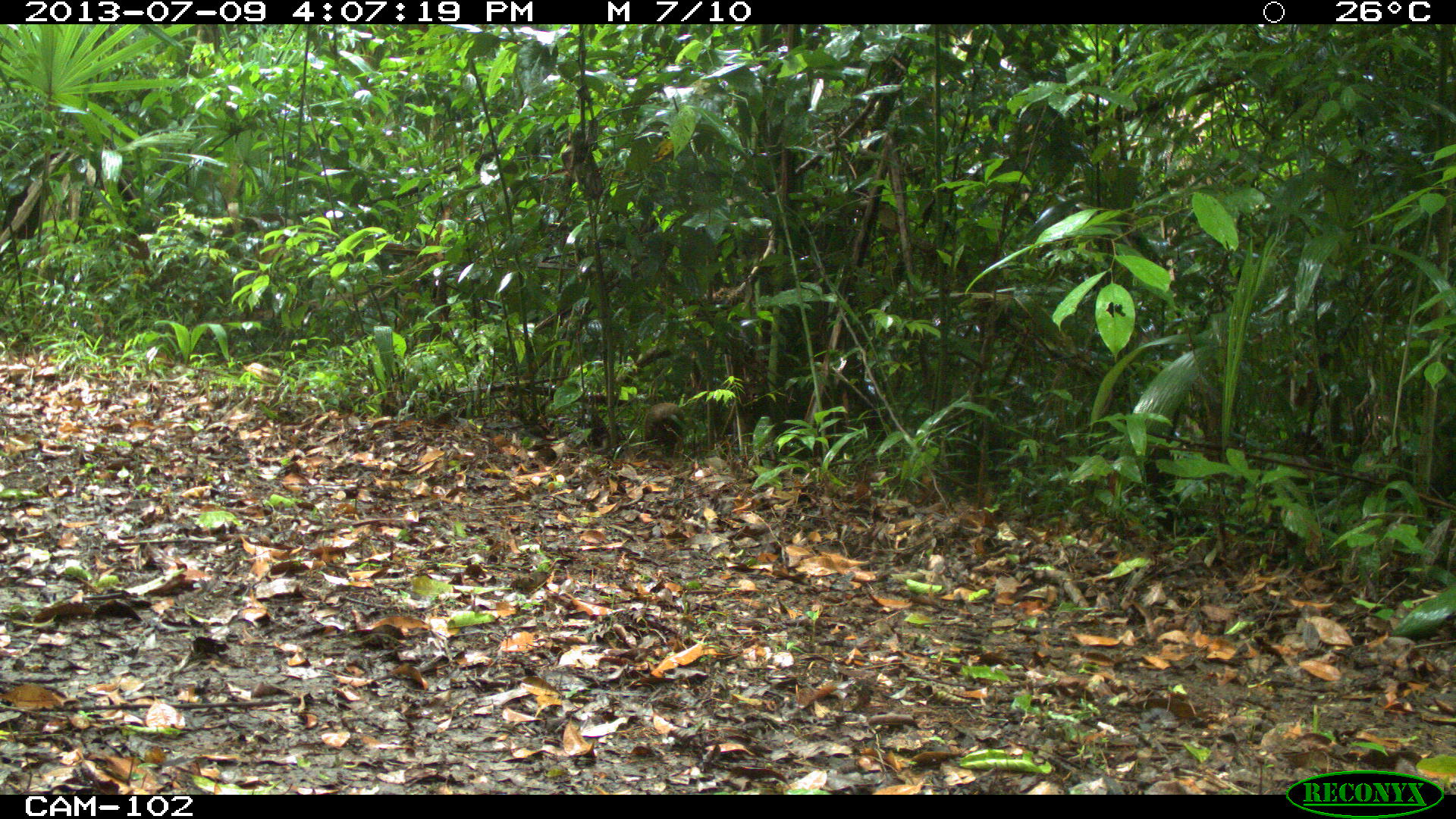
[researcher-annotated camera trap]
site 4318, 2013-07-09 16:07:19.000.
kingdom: Animalia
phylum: Chordata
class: Mammalia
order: Rodentia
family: Dasyproctidae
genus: Dasyprocta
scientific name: Dasyprocta punctata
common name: central american agouti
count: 1